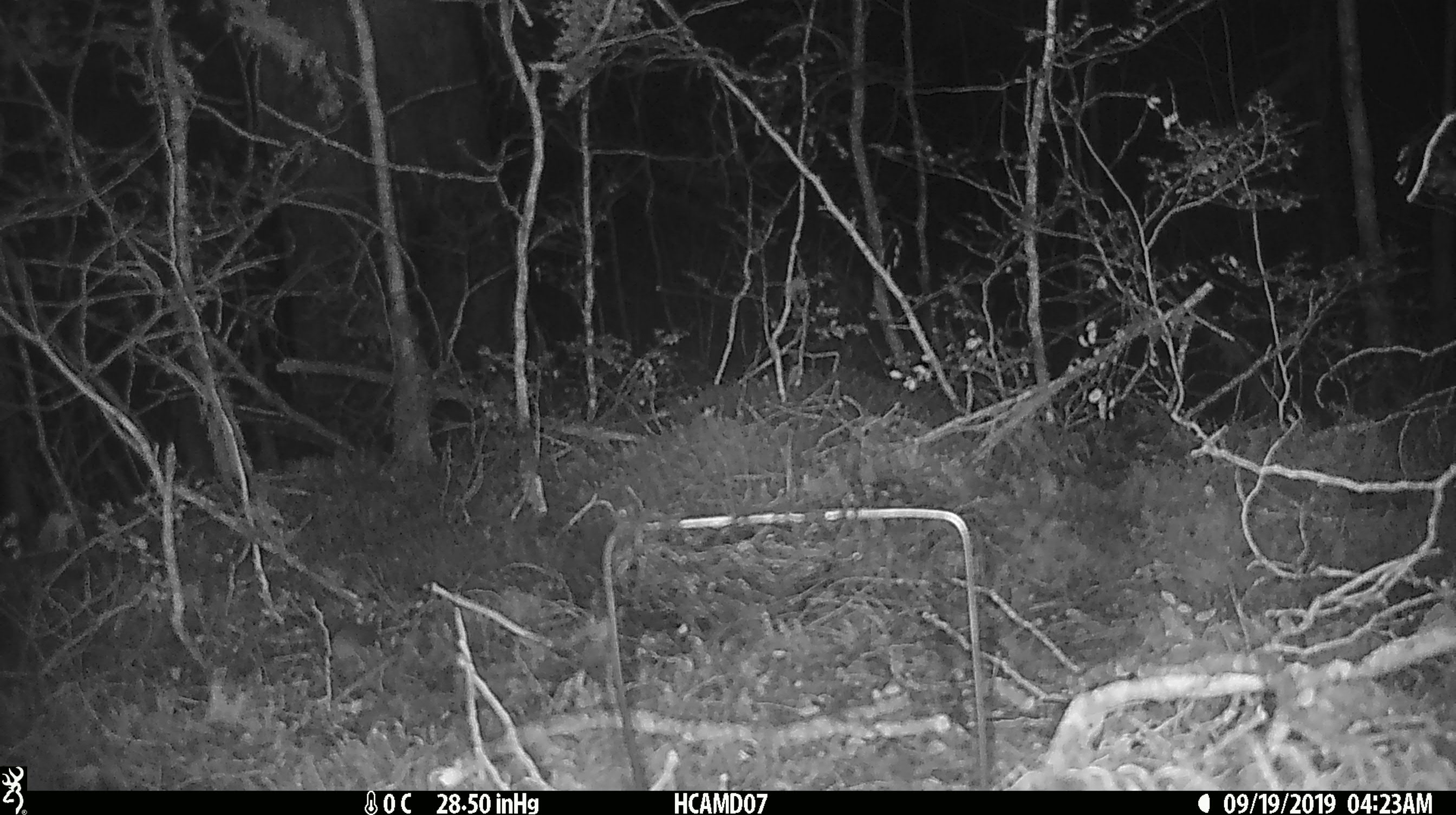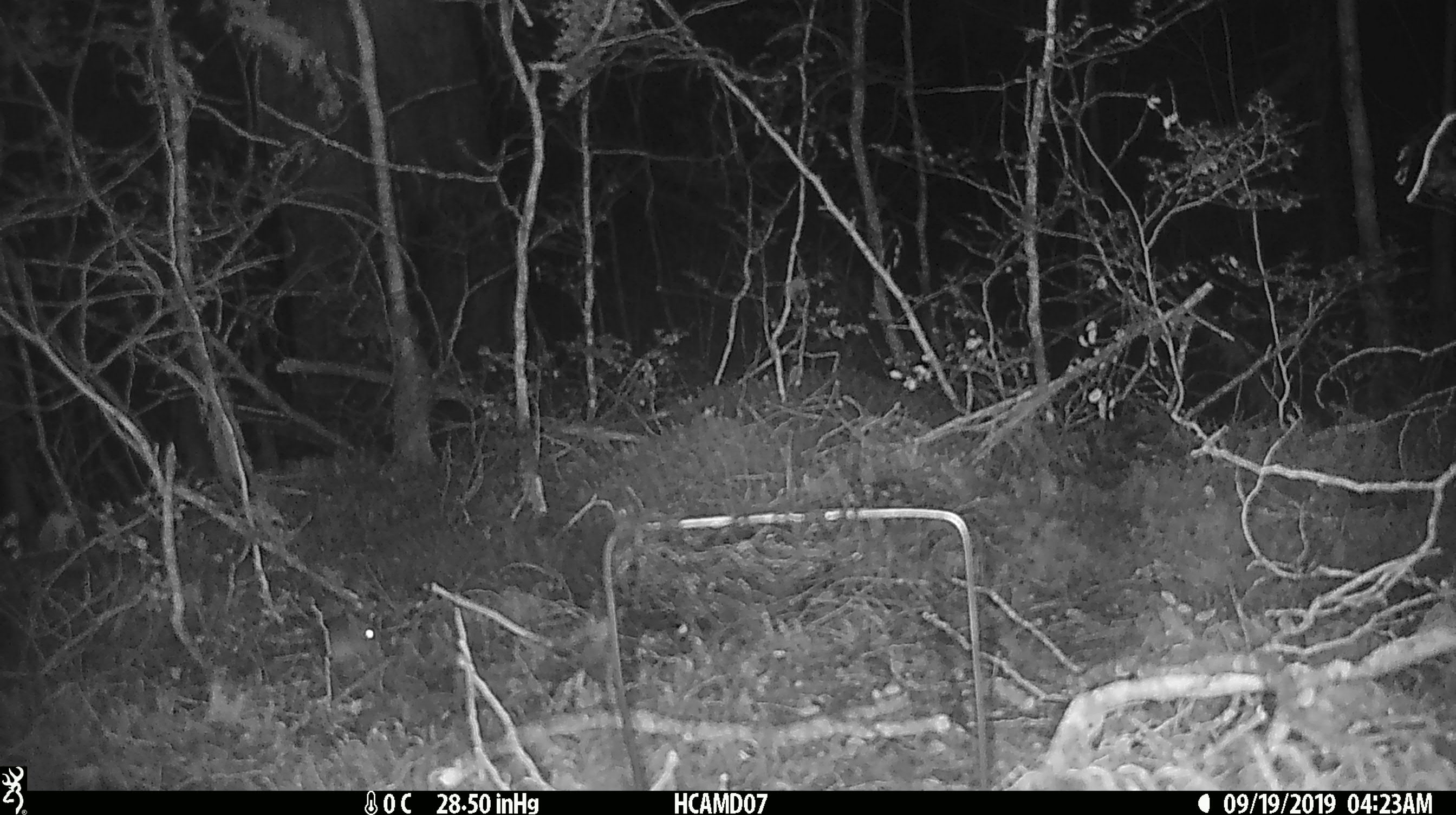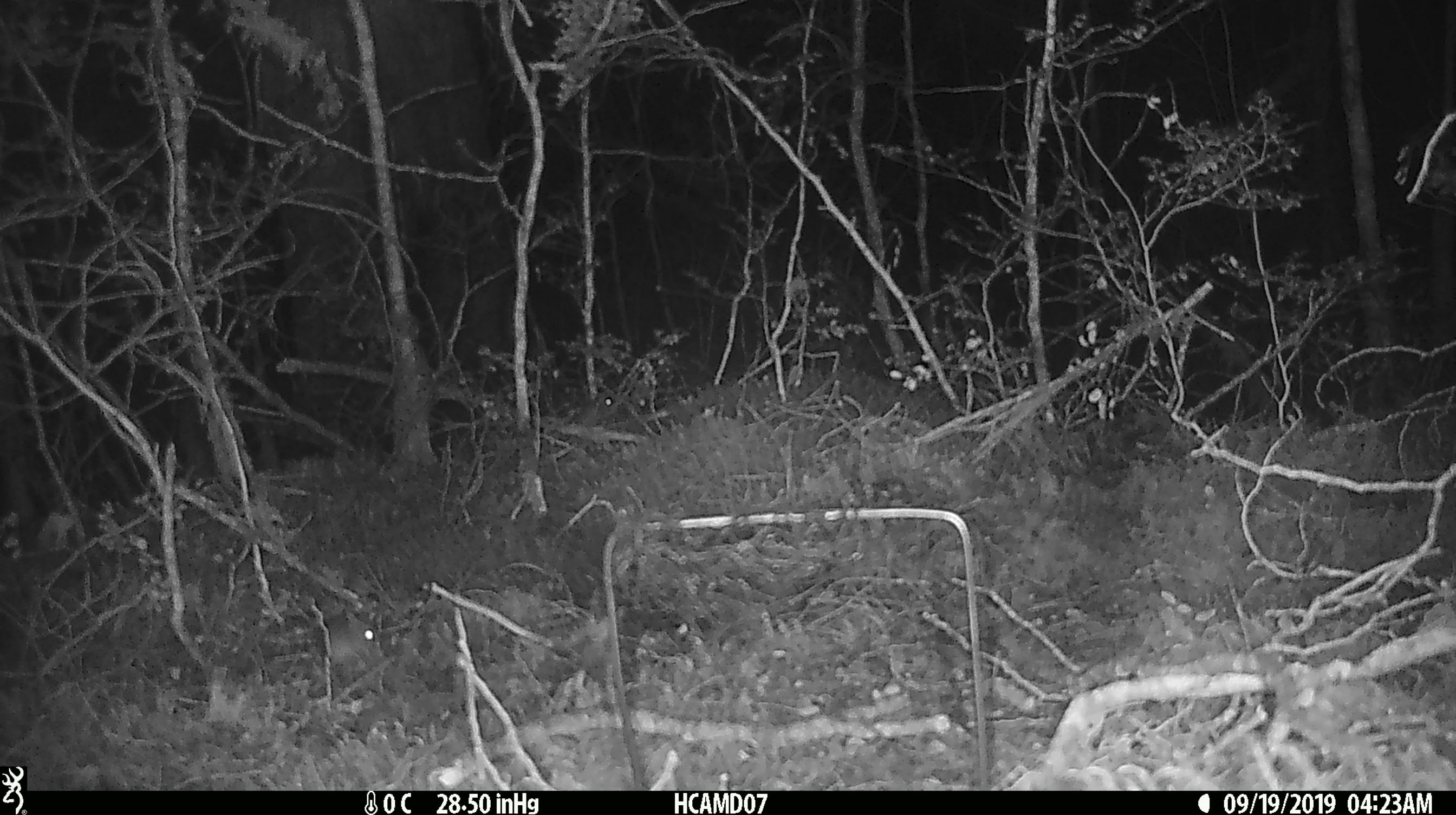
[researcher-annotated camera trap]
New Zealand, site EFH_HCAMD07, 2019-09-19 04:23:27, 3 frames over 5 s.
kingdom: Animalia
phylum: Chordata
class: Mammalia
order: Rodentia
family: Muridae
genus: Mus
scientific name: Mus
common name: mouse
Mouse (Mus).